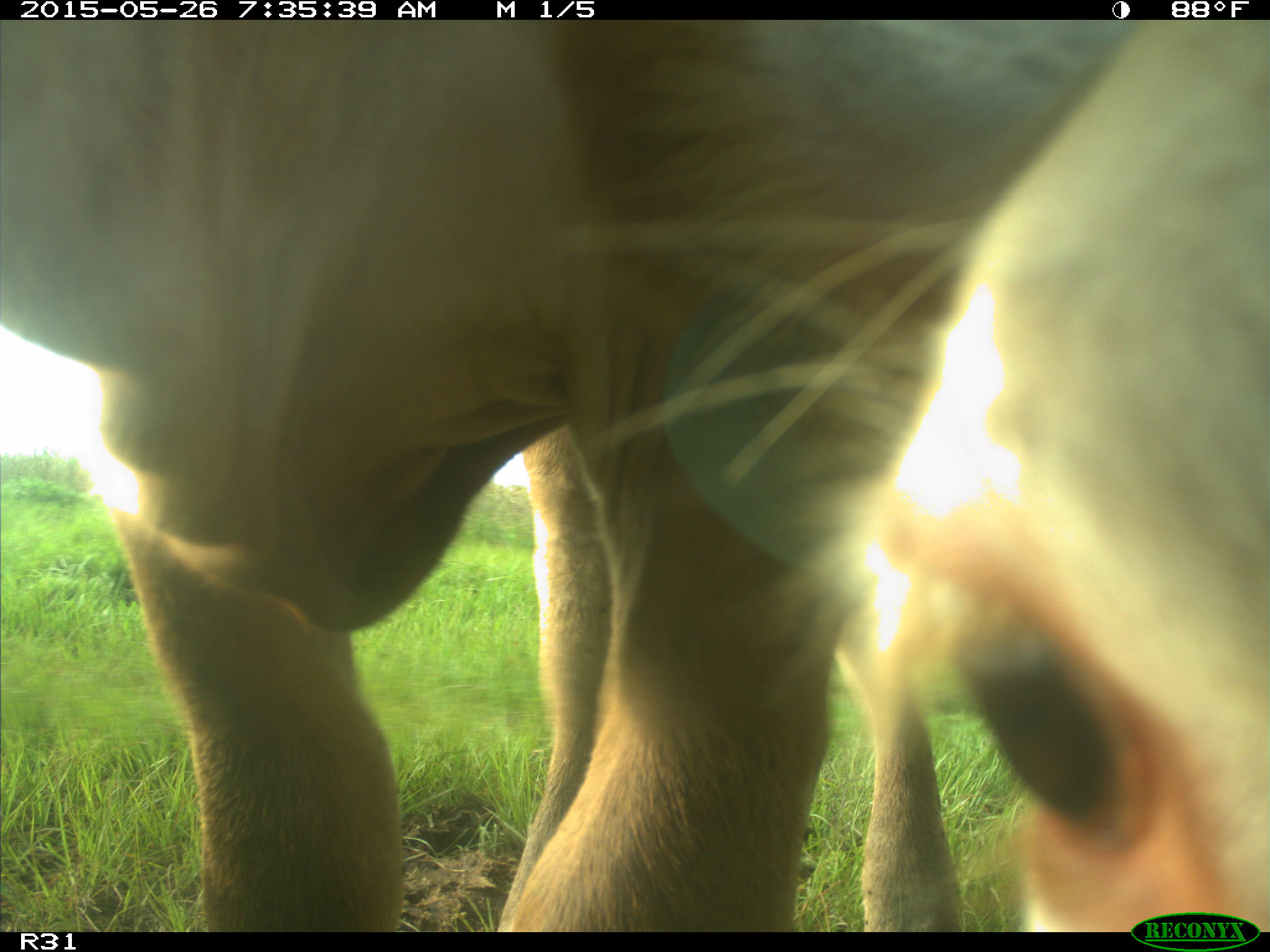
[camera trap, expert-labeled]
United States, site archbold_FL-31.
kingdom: Animalia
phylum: Chordata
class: Mammalia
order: Artiodactyla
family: Bovidae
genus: Bos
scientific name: Bos taurus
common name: domestic cow